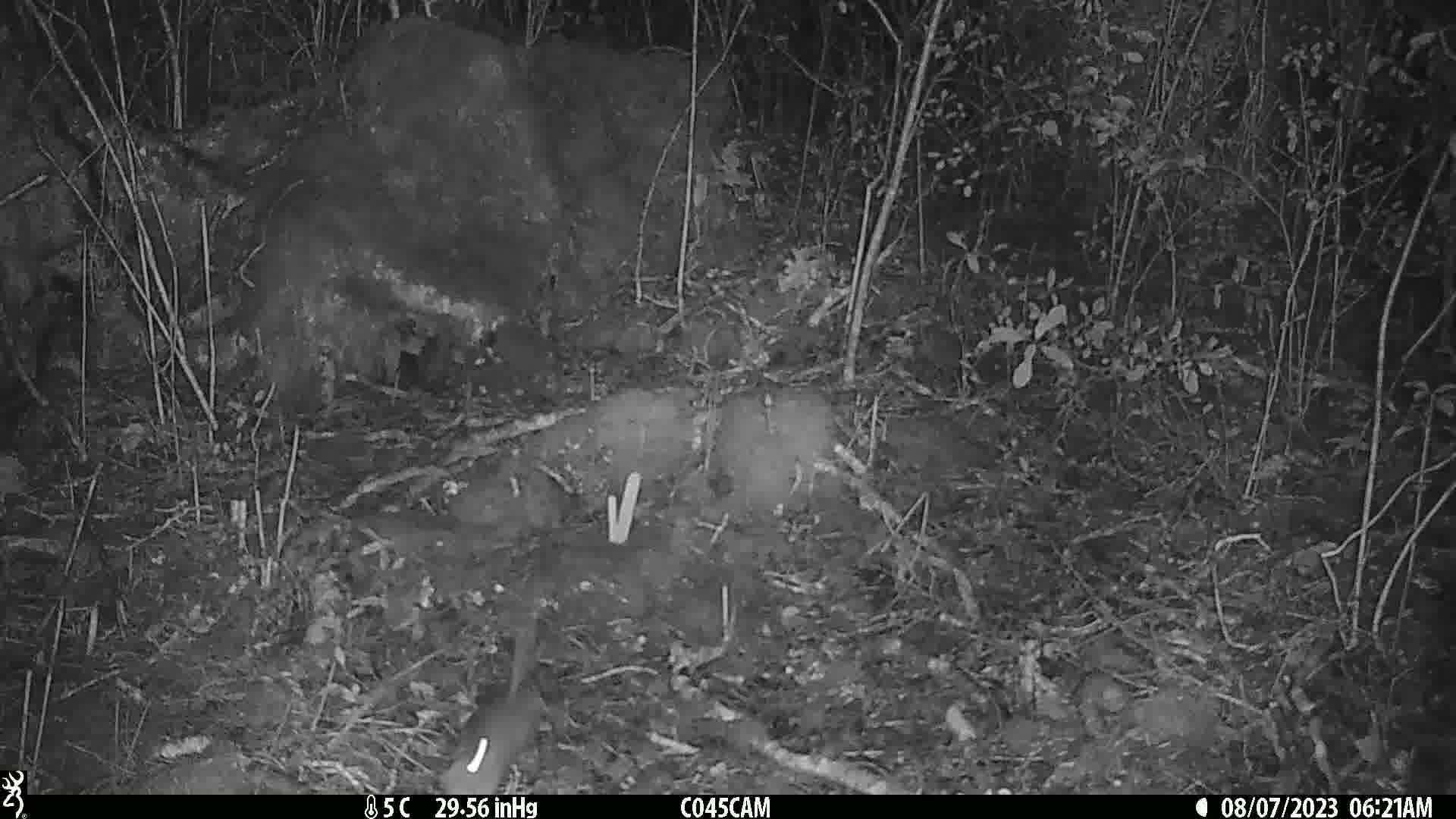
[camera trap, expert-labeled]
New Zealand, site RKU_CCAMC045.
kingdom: Animalia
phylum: Chordata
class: Mammalia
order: Rodentia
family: Muridae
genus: Rattus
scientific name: Rattus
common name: rat